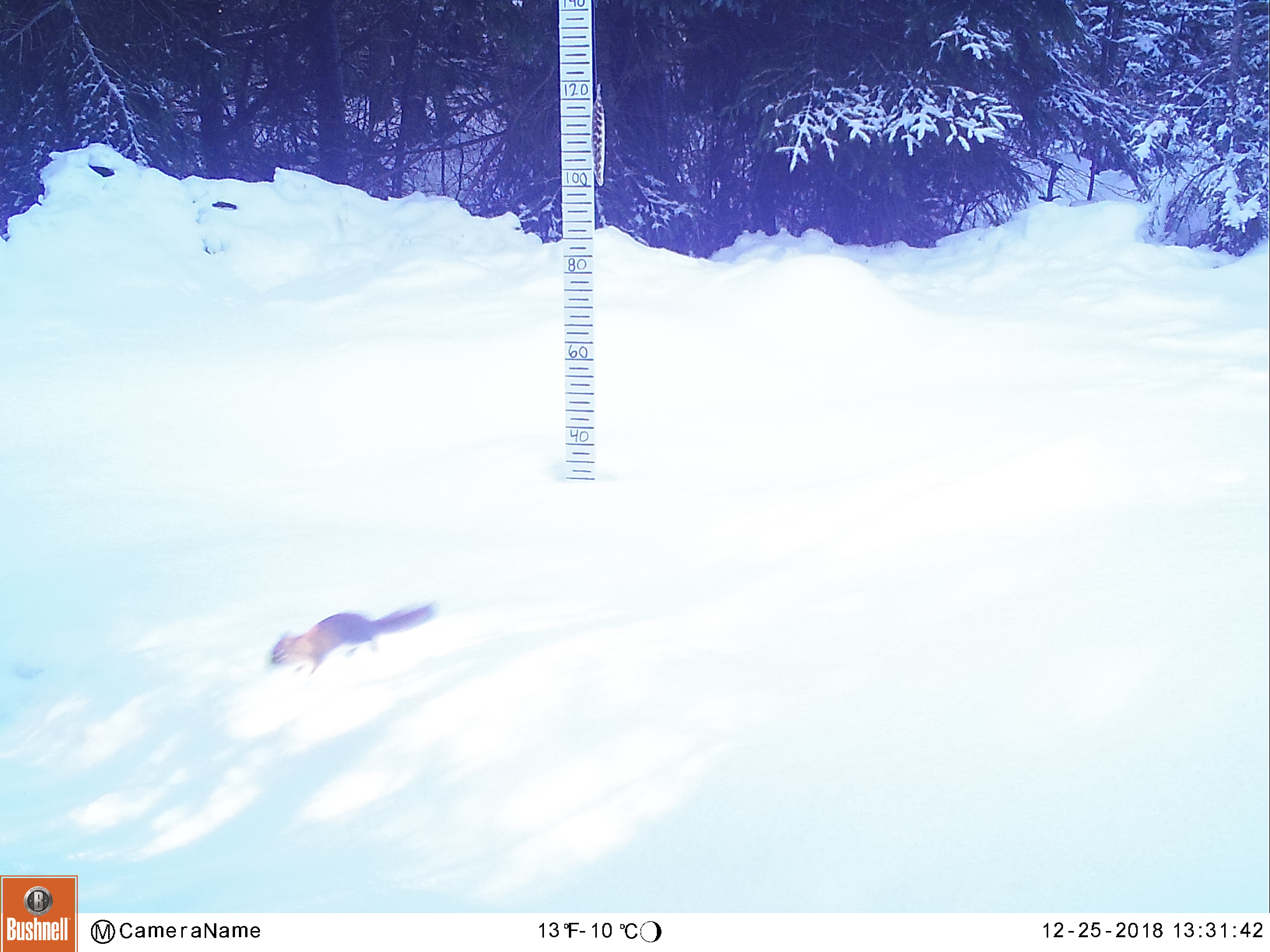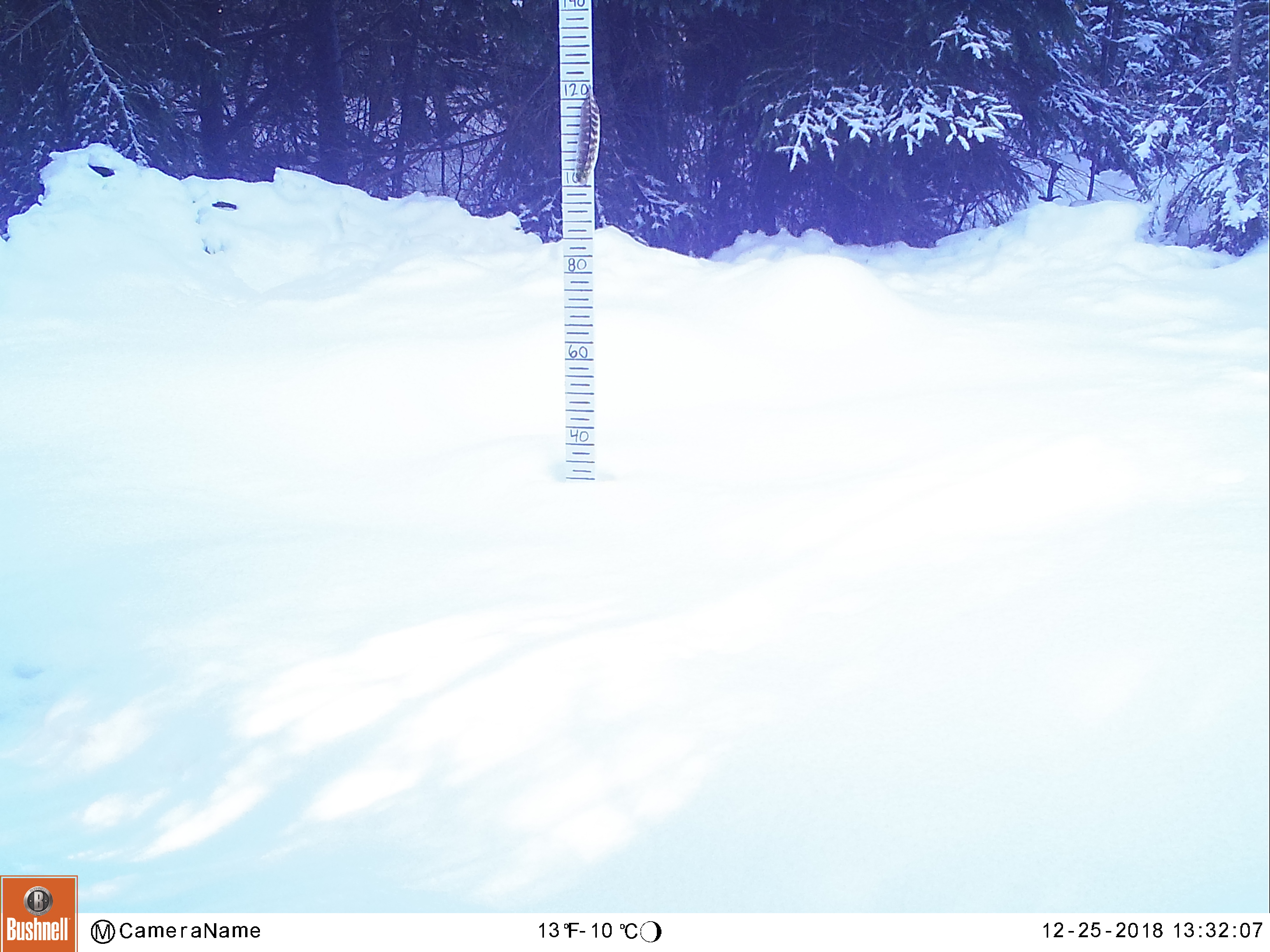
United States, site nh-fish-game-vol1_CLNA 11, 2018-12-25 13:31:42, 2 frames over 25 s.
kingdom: Animalia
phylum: Chordata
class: Mammalia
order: Rodentia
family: Sciuridae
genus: Tamiasciurus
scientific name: Tamiasciurus hudsonicus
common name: red squirrel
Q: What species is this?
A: Red squirrel (Tamiasciurus hudsonicus).